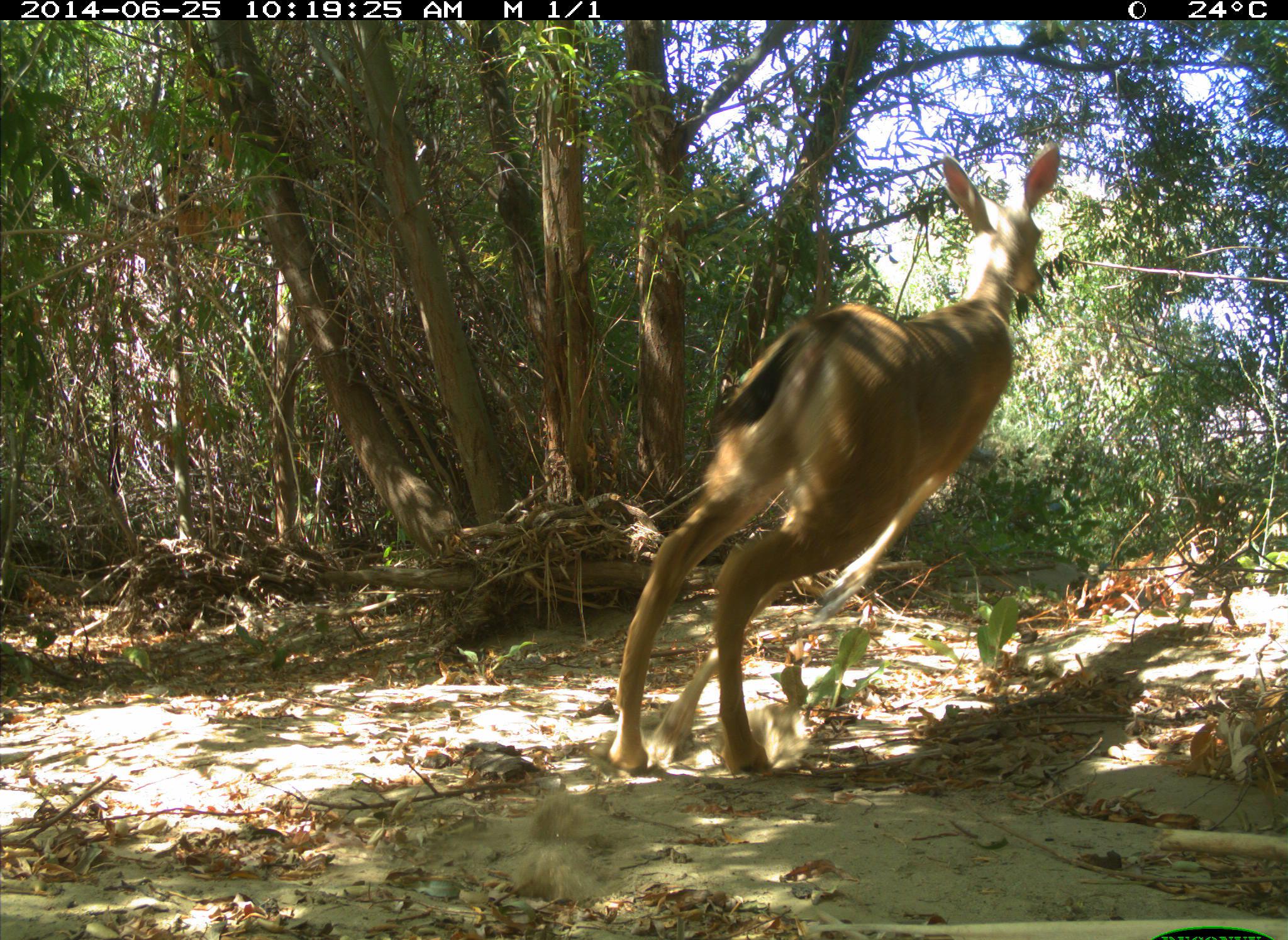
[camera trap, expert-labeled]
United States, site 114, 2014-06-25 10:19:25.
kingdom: Animalia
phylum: Chordata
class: Mammalia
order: Artiodactyla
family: Cervidae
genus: Odocoileus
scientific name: Odocoileus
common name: deer